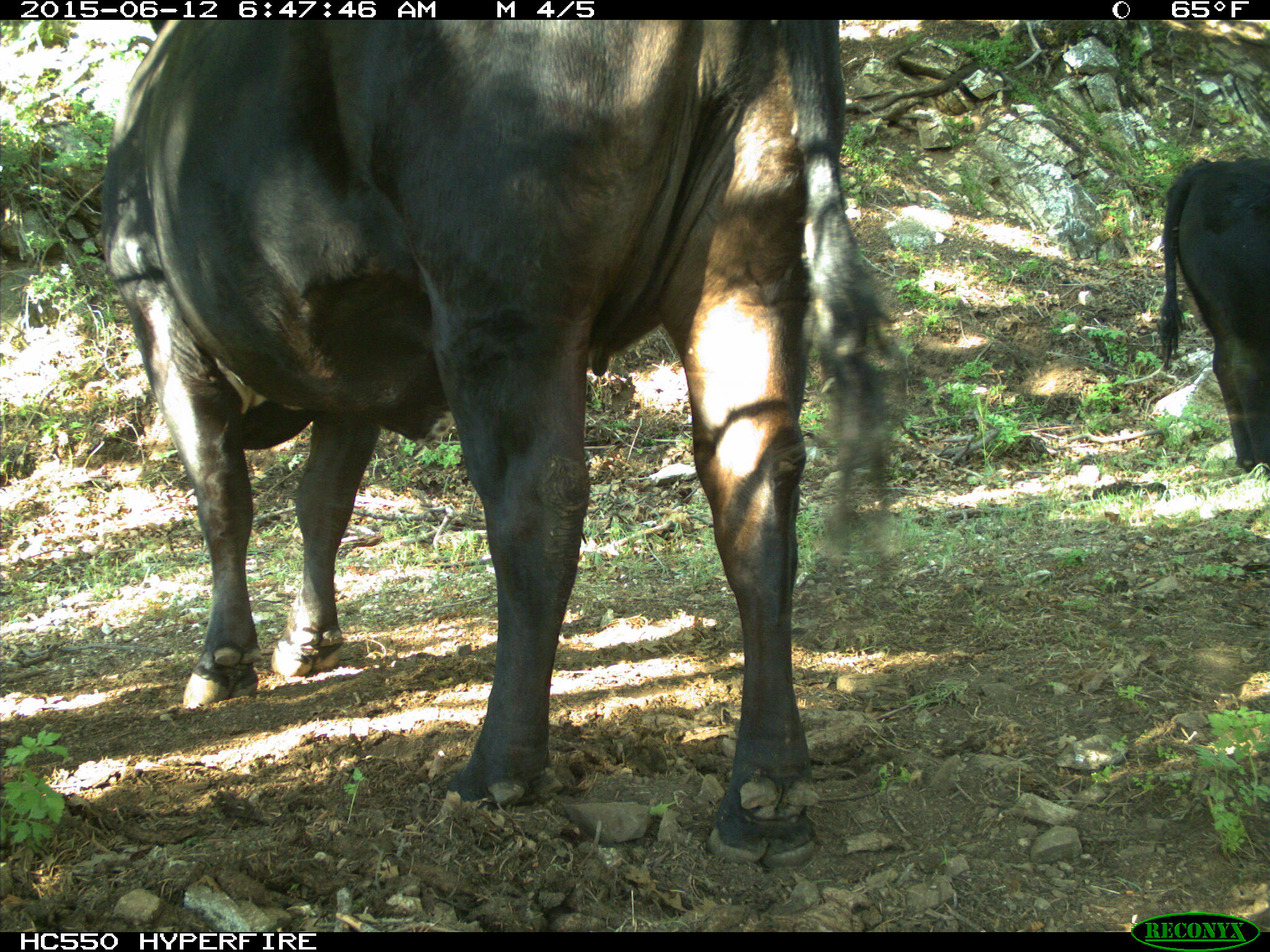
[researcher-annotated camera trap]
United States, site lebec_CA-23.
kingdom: Animalia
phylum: Chordata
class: Mammalia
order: Artiodactyla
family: Bovidae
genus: Bos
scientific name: Bos taurus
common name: domestic cow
Bos taurus (domestic cow).